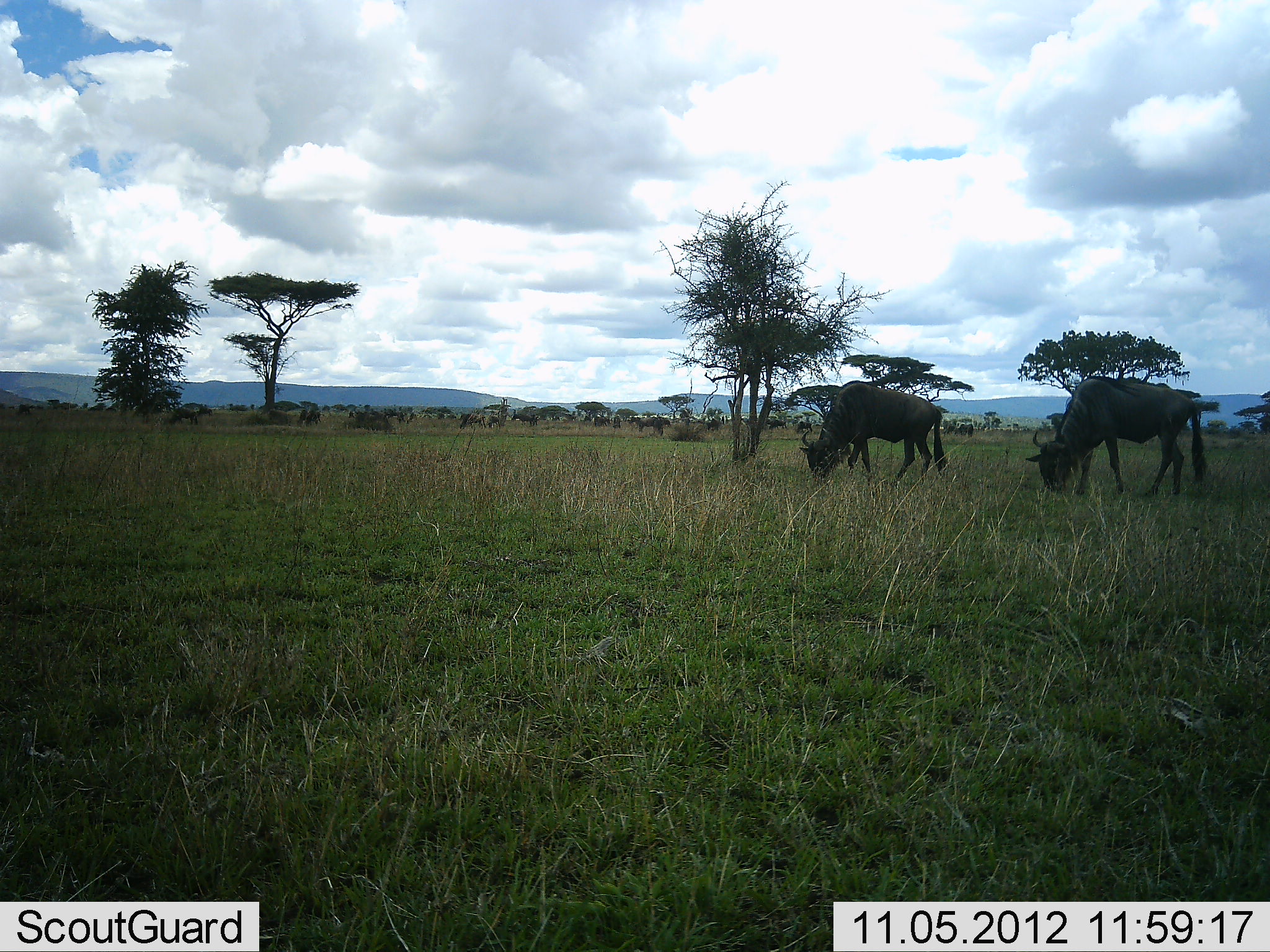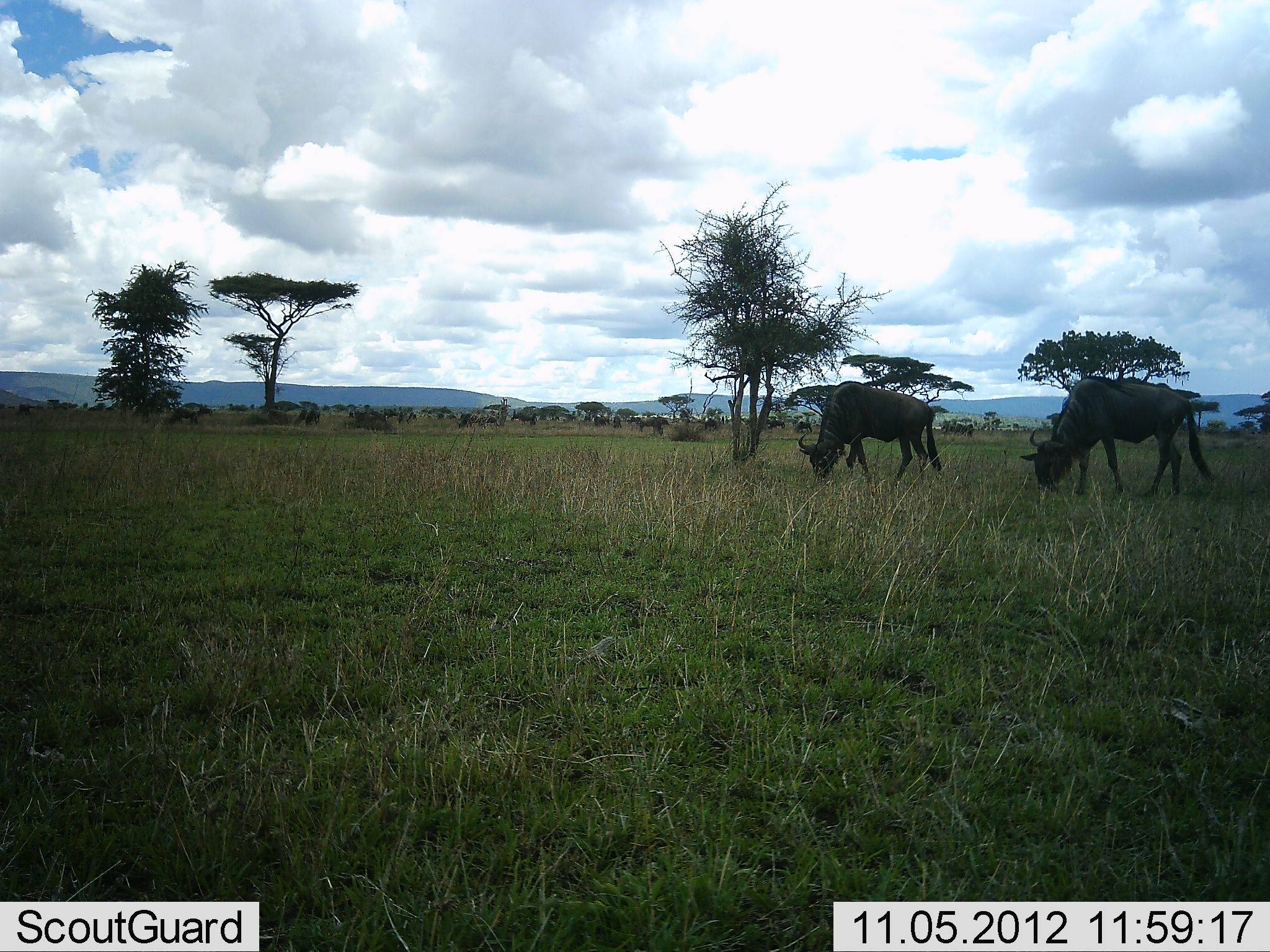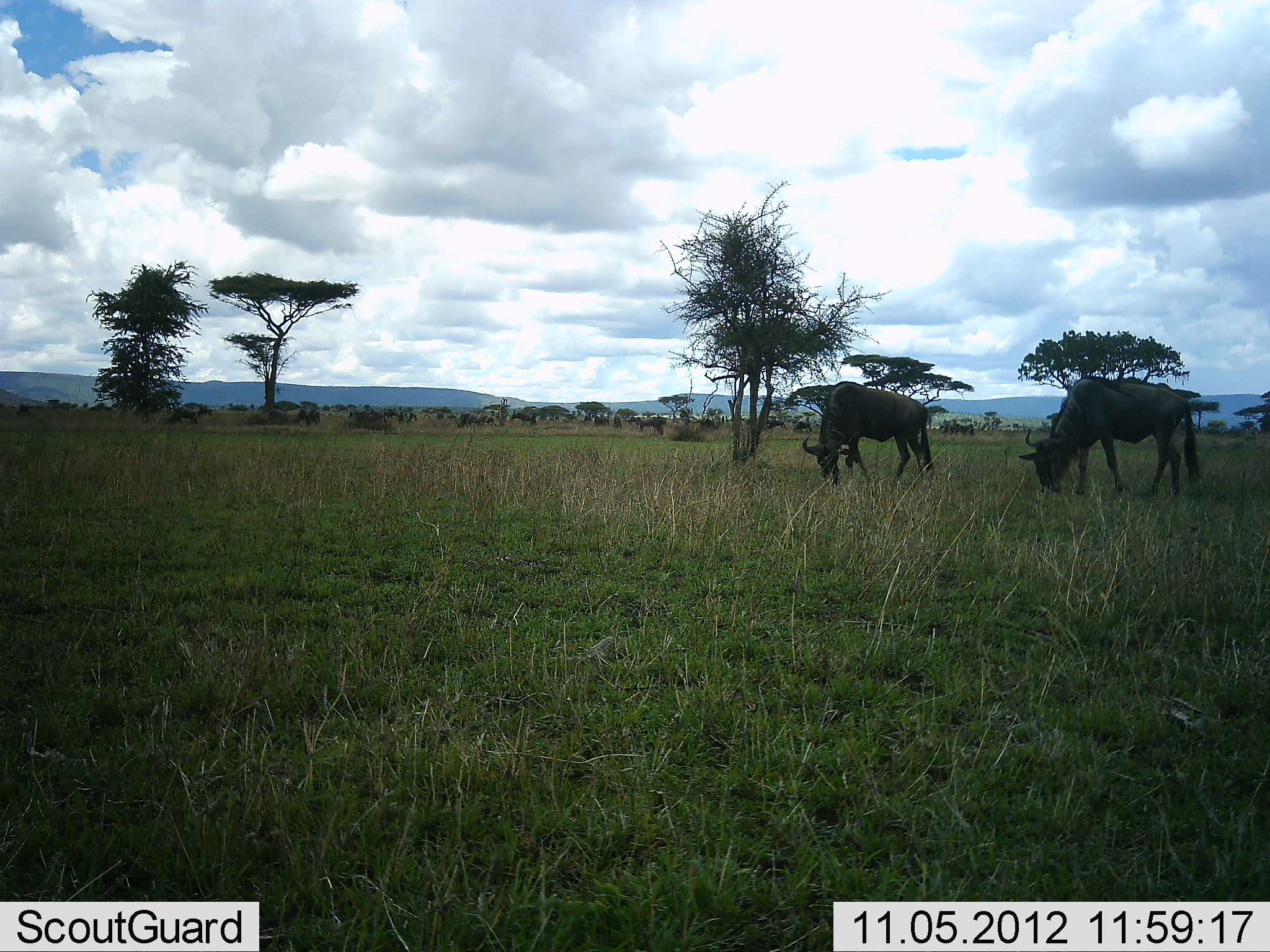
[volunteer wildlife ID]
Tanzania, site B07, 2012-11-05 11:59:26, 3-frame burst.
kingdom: Animalia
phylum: Chordata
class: Mammalia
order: Artiodactyla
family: Bovidae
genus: Connochaetes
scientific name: Connochaetes taurinus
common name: blue wildebeest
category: wildebeest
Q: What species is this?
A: Wildebeest (blue wildebeest) (Connochaetes taurinus).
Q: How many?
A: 11-50.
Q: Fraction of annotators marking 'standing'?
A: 30%.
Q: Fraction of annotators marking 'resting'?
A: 0%.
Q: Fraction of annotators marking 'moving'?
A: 10%.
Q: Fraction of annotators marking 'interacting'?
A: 0%.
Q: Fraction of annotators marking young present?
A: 0%.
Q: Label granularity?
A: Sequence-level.